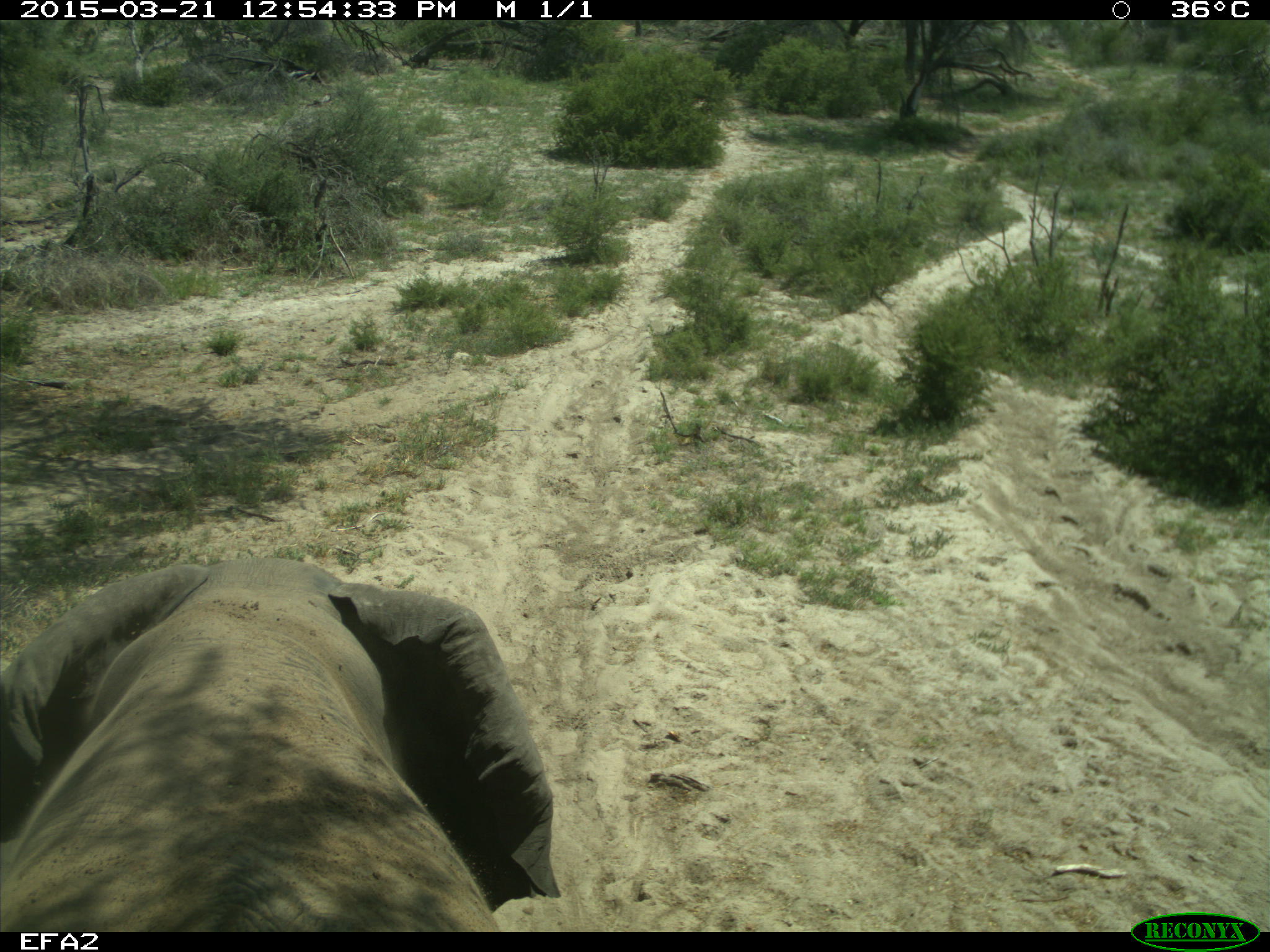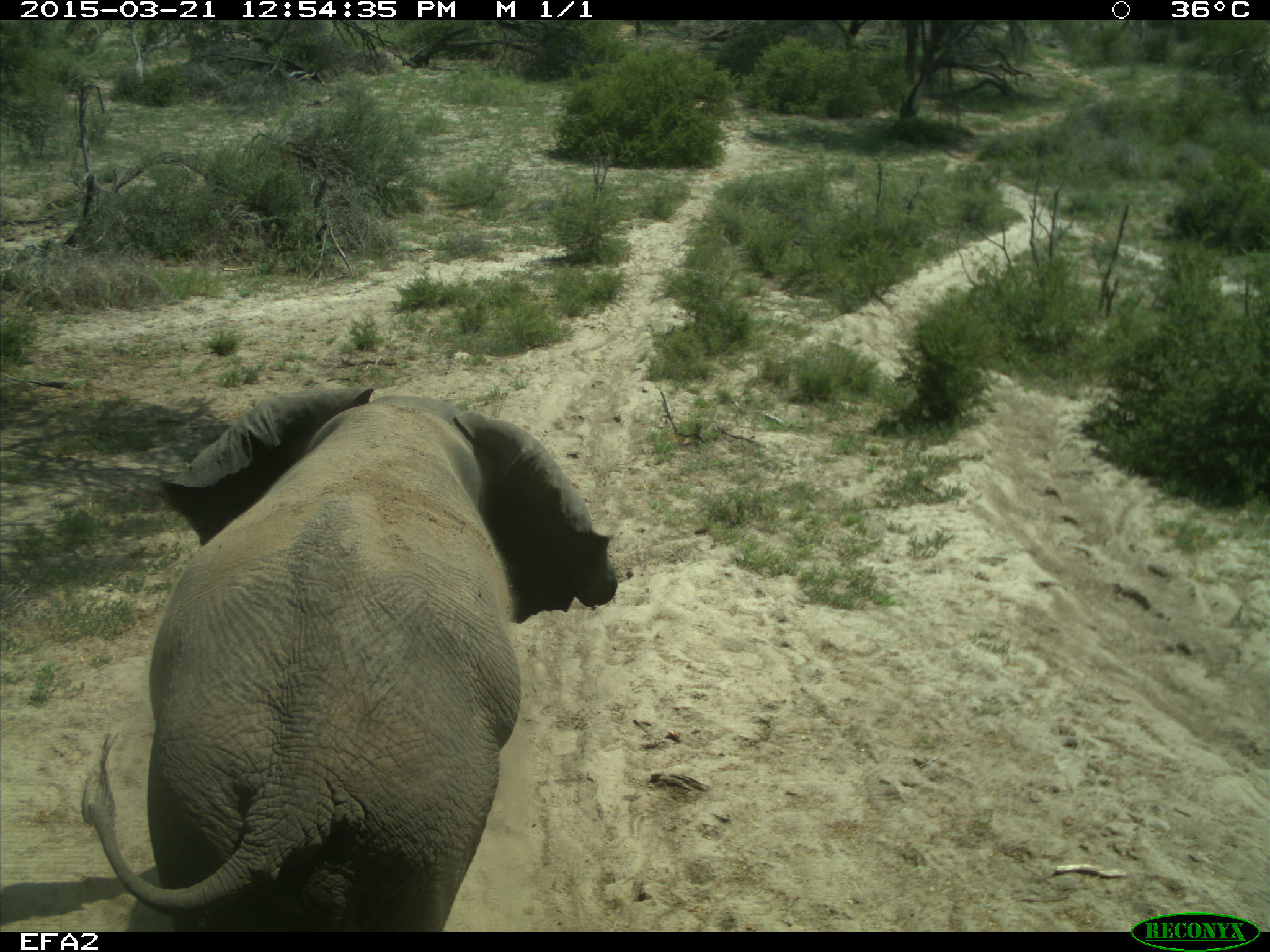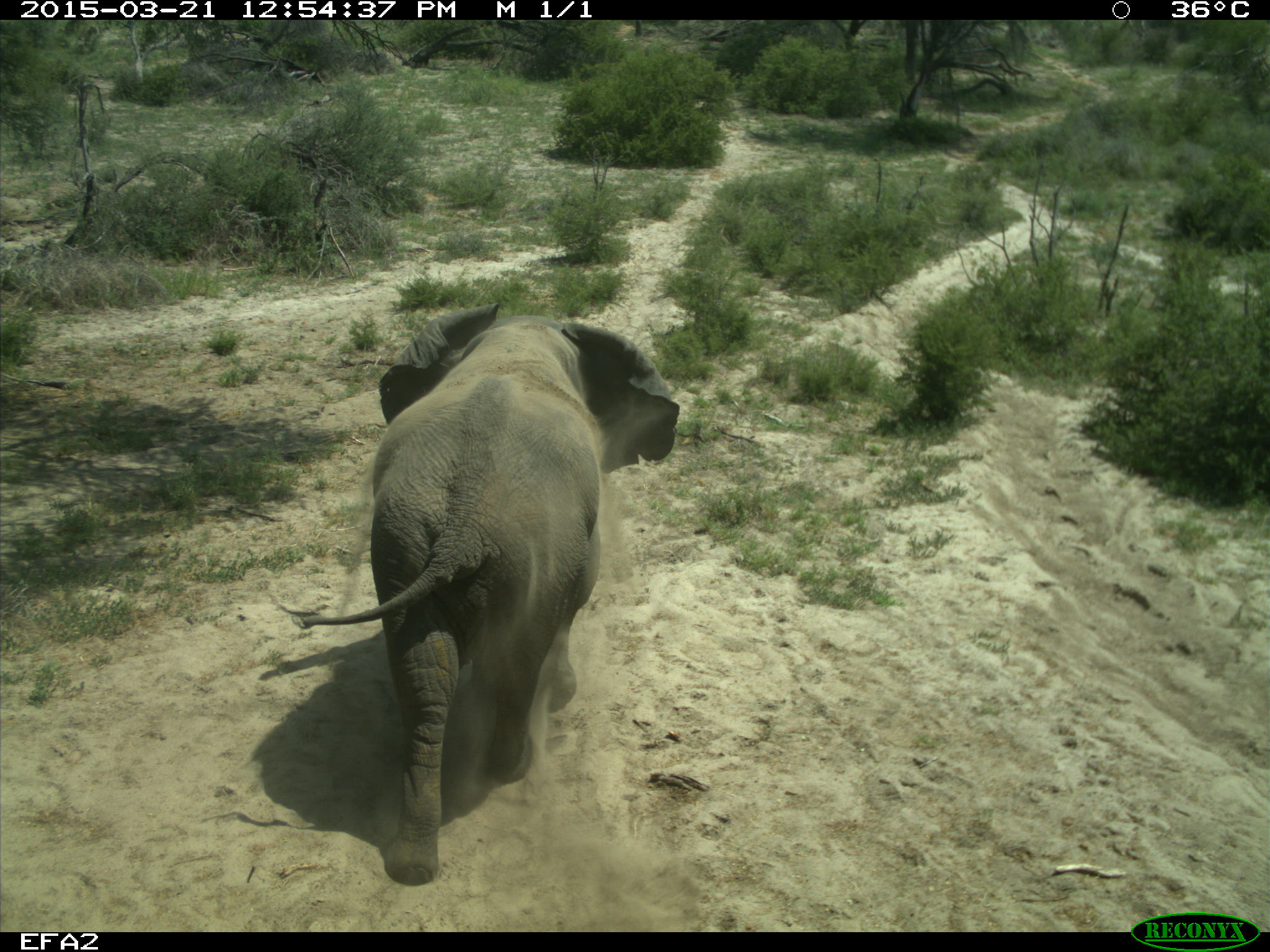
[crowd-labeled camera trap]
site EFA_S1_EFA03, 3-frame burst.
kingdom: Animalia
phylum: Chordata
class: Mammalia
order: Proboscidea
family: Elephantidae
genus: Loxodonta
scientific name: Loxodonta africana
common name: african bush elephant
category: elephant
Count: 1.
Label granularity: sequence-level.